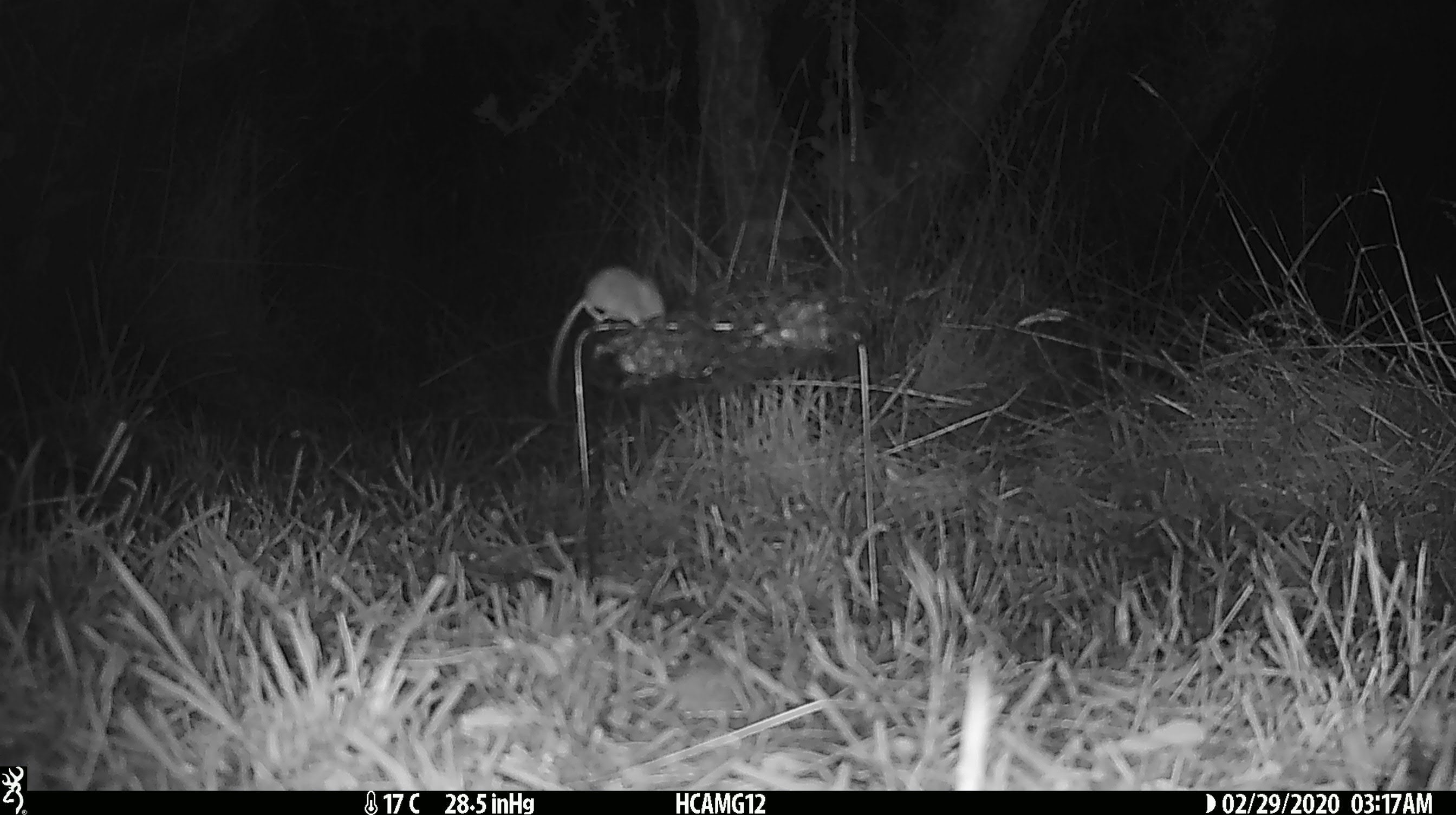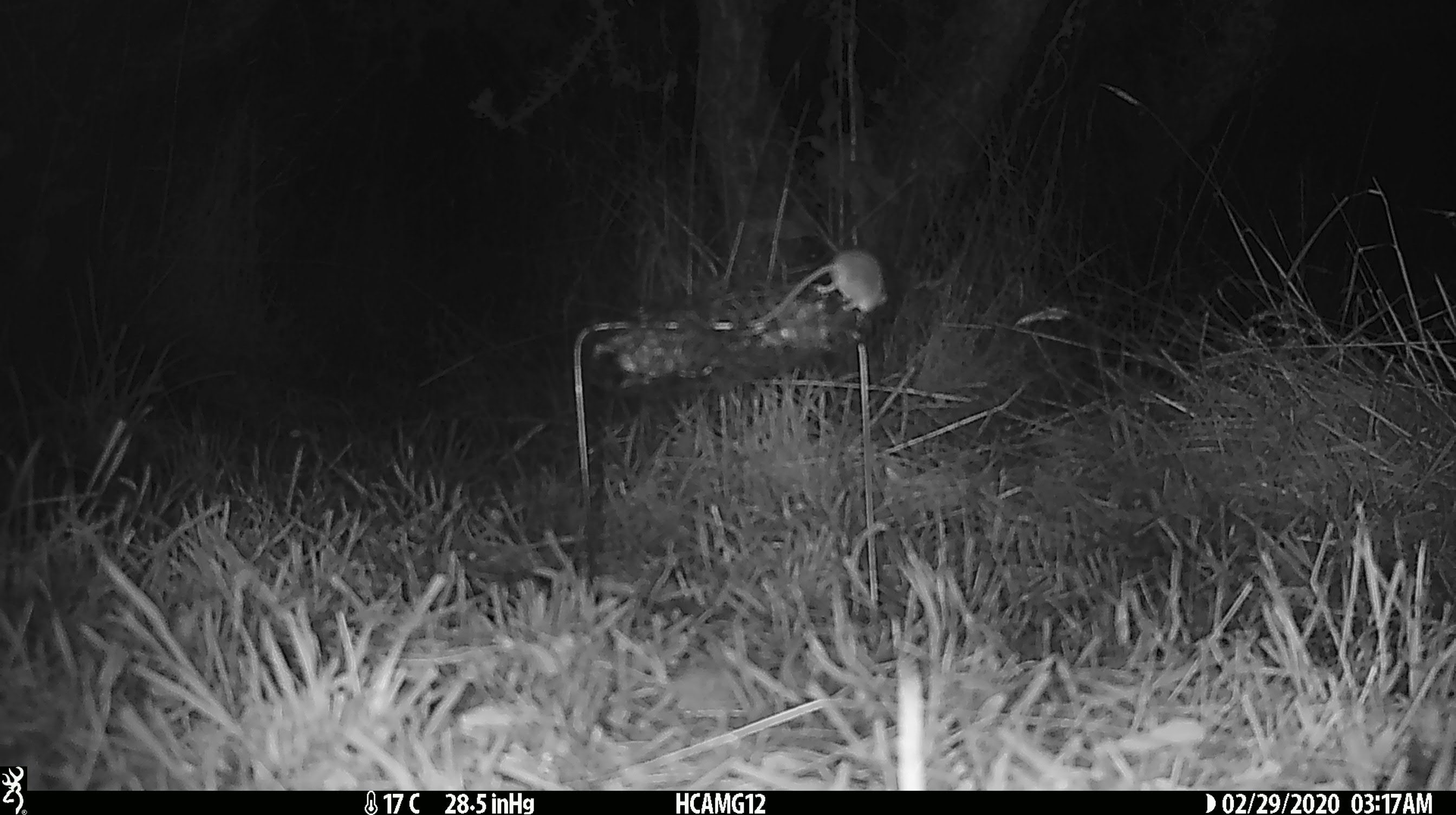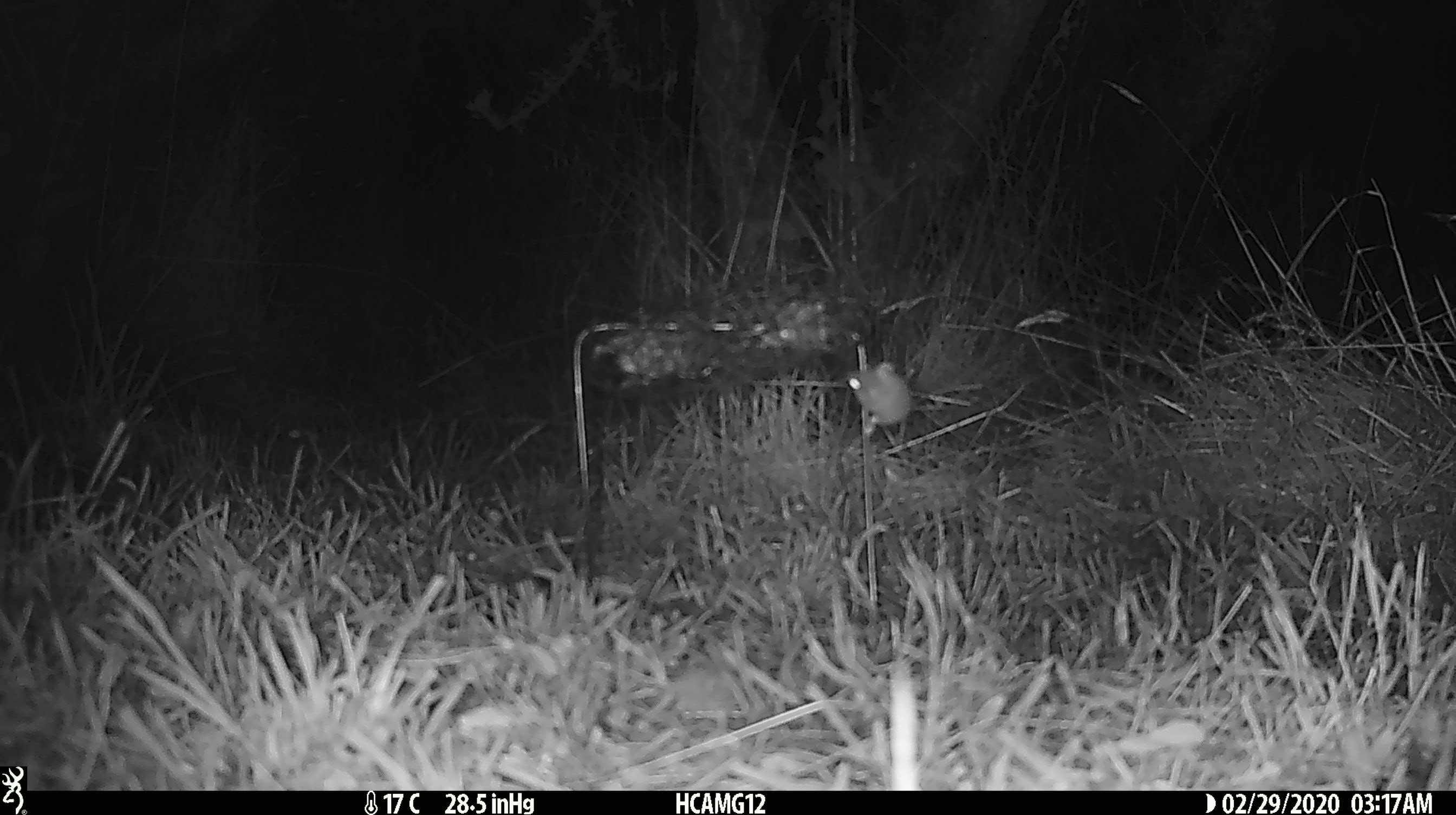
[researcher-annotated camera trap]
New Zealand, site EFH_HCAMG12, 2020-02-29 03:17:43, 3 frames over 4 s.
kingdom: Animalia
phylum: Chordata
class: Mammalia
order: Rodentia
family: Muridae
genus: Mus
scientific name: Mus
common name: mouse